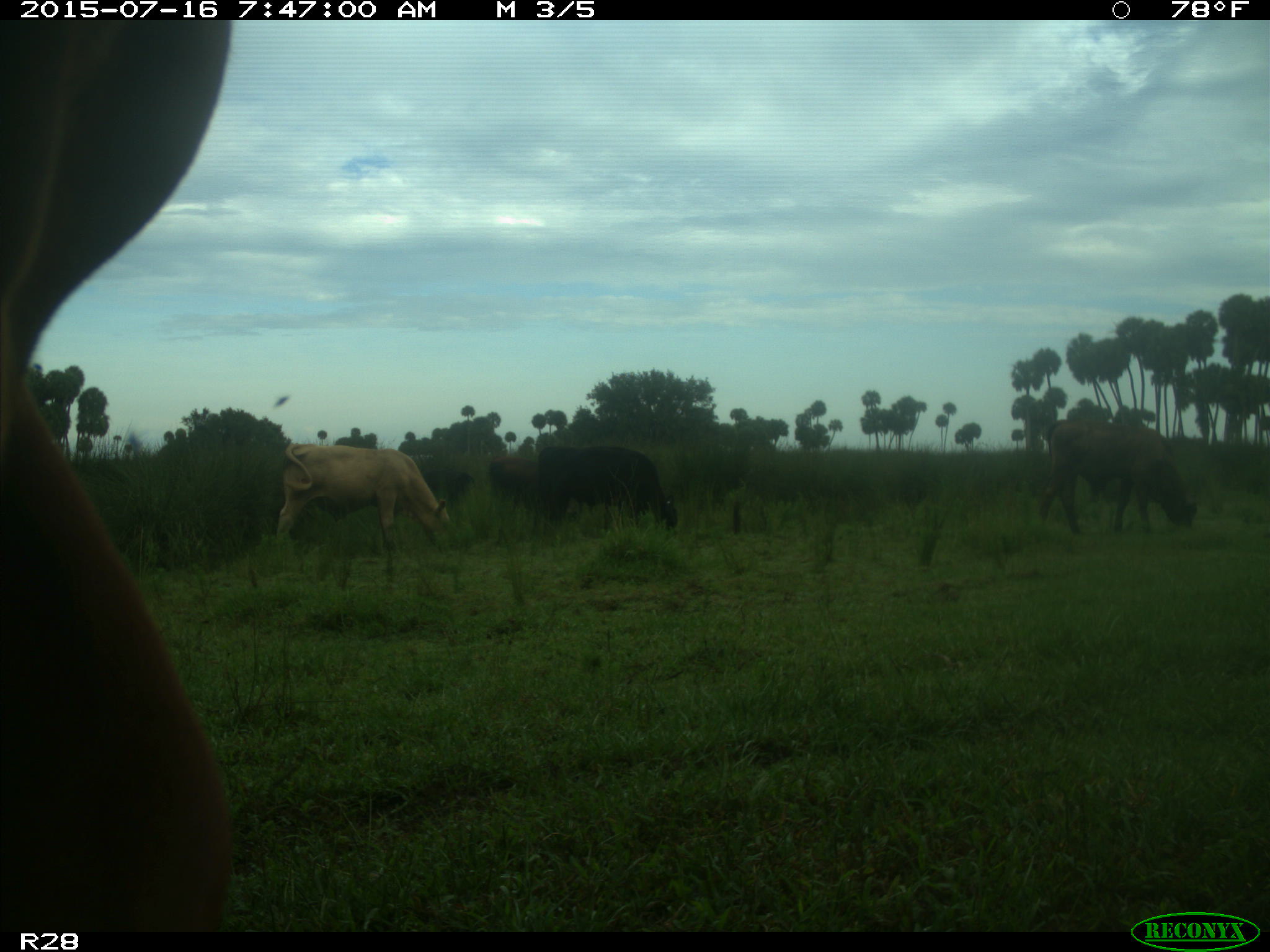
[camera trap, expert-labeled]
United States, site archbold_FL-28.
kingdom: Animalia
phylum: Chordata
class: Mammalia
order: Artiodactyla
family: Bovidae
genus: Bos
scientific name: Bos taurus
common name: domestic cow